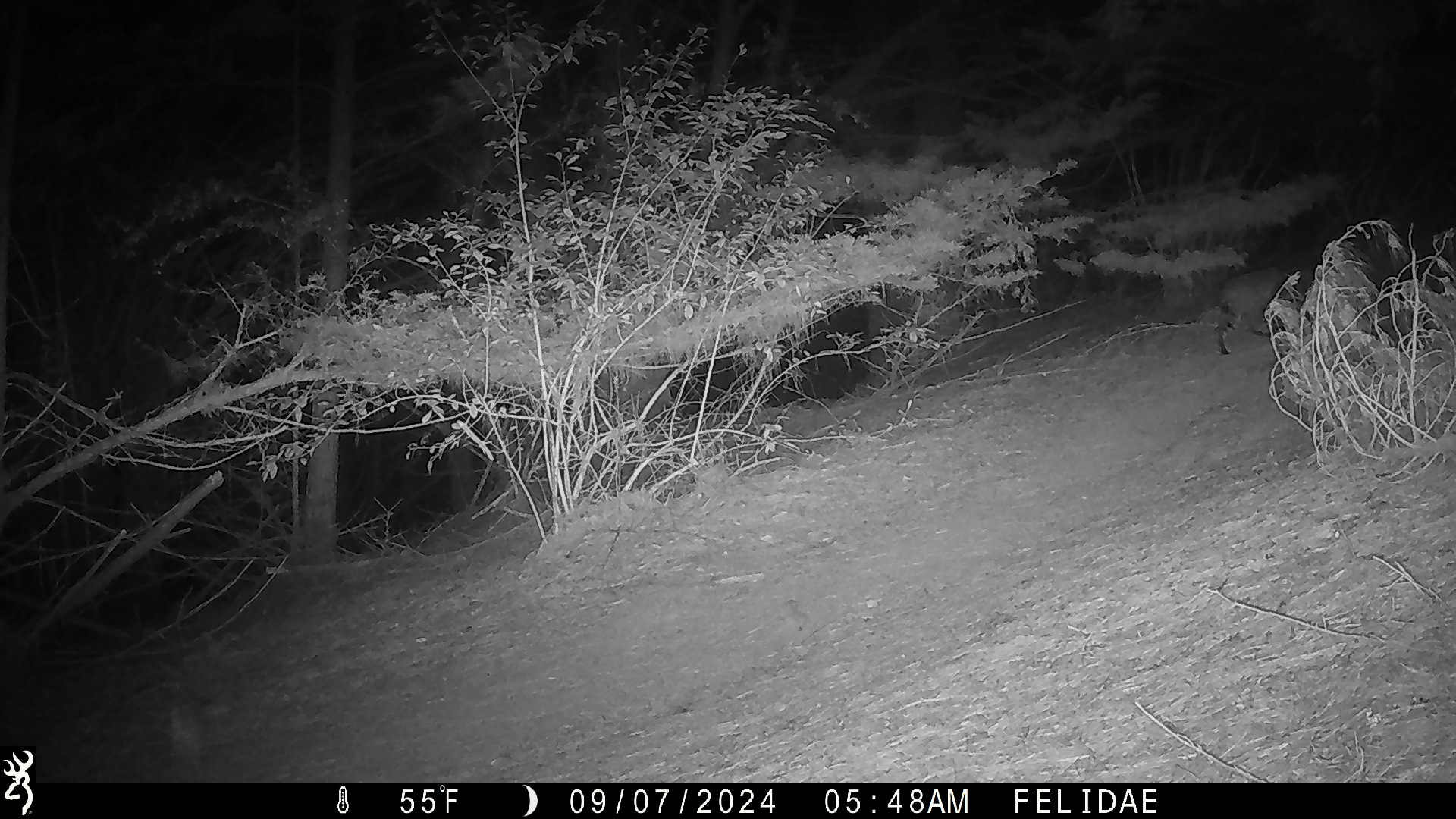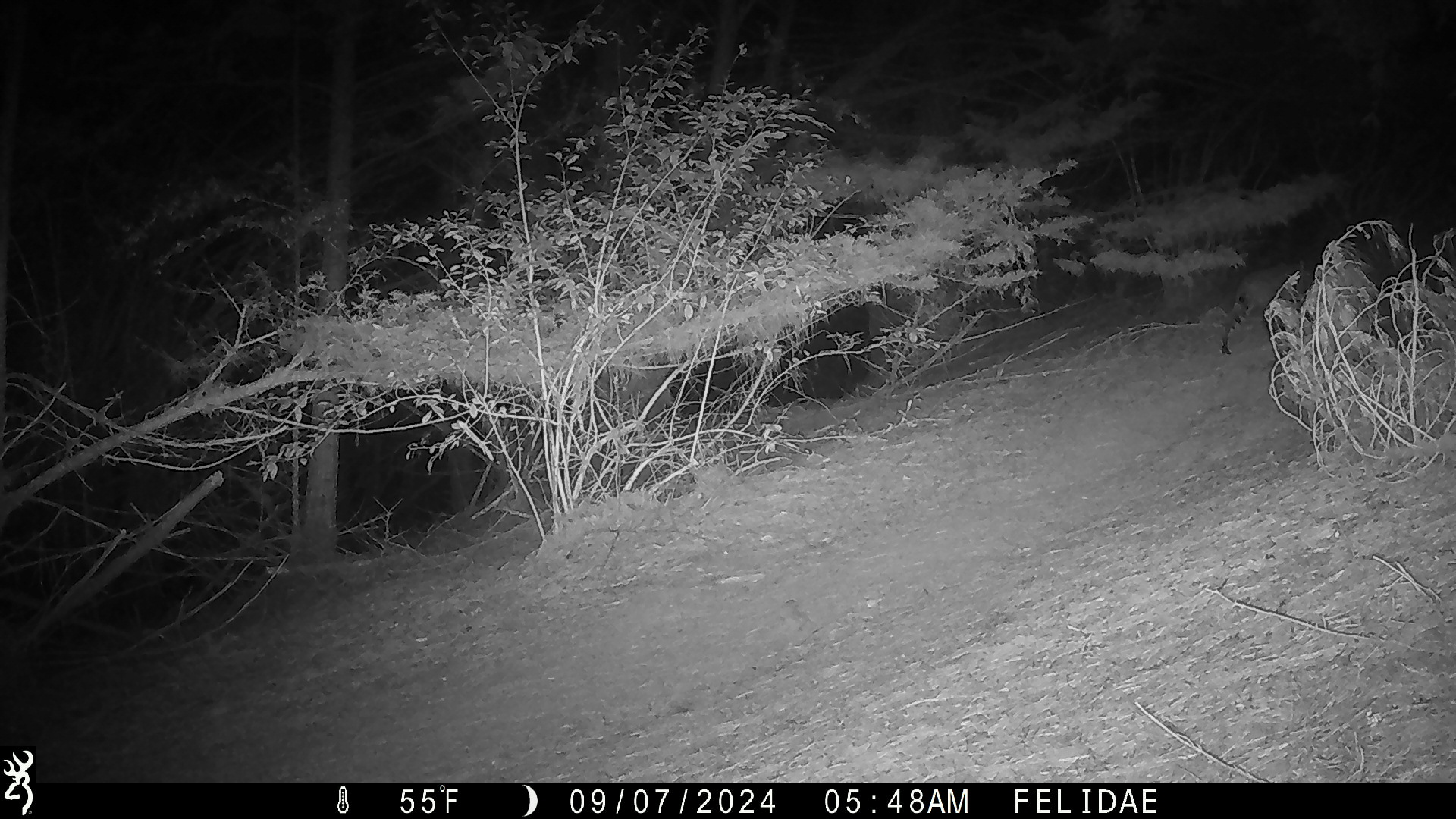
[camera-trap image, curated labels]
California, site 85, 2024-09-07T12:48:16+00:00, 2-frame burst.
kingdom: Animalia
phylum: Chordata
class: Mammalia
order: Carnivora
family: Felidae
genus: Lynx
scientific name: Lynx rufus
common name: bobcat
Bobcat (Lynx rufus).